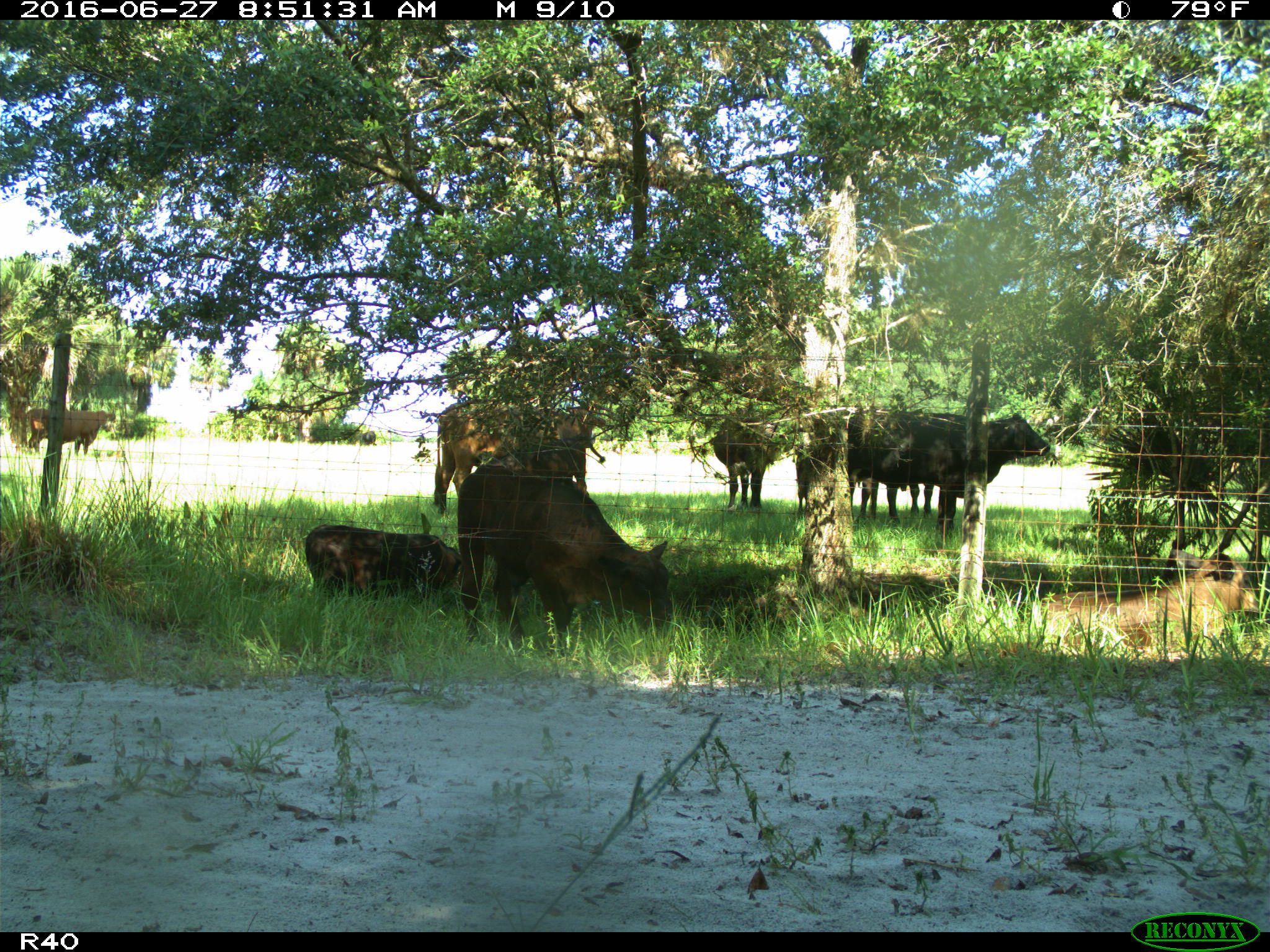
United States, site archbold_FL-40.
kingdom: Animalia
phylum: Chordata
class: Mammalia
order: Artiodactyla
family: Bovidae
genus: Bos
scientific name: Bos taurus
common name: domestic cow